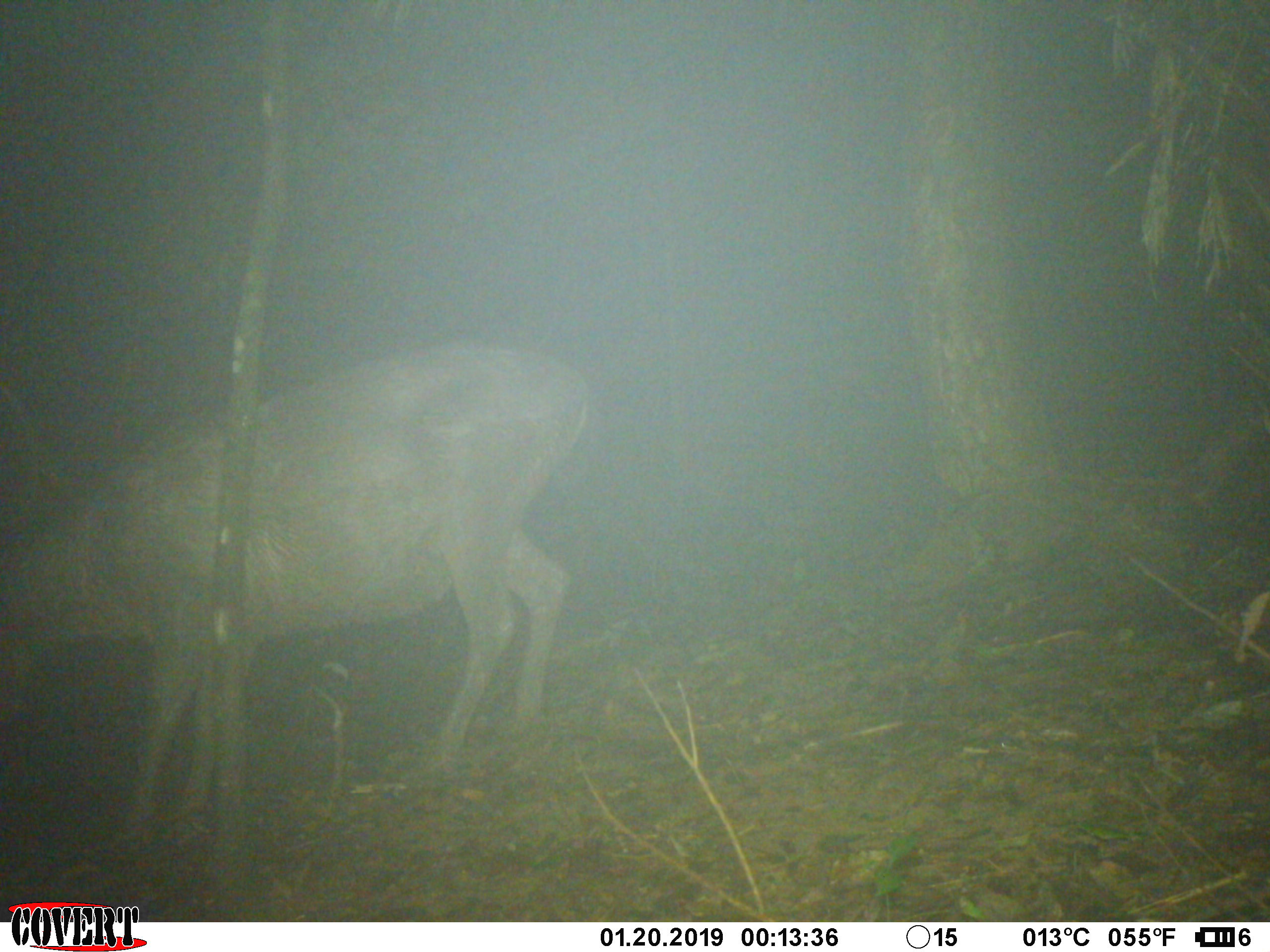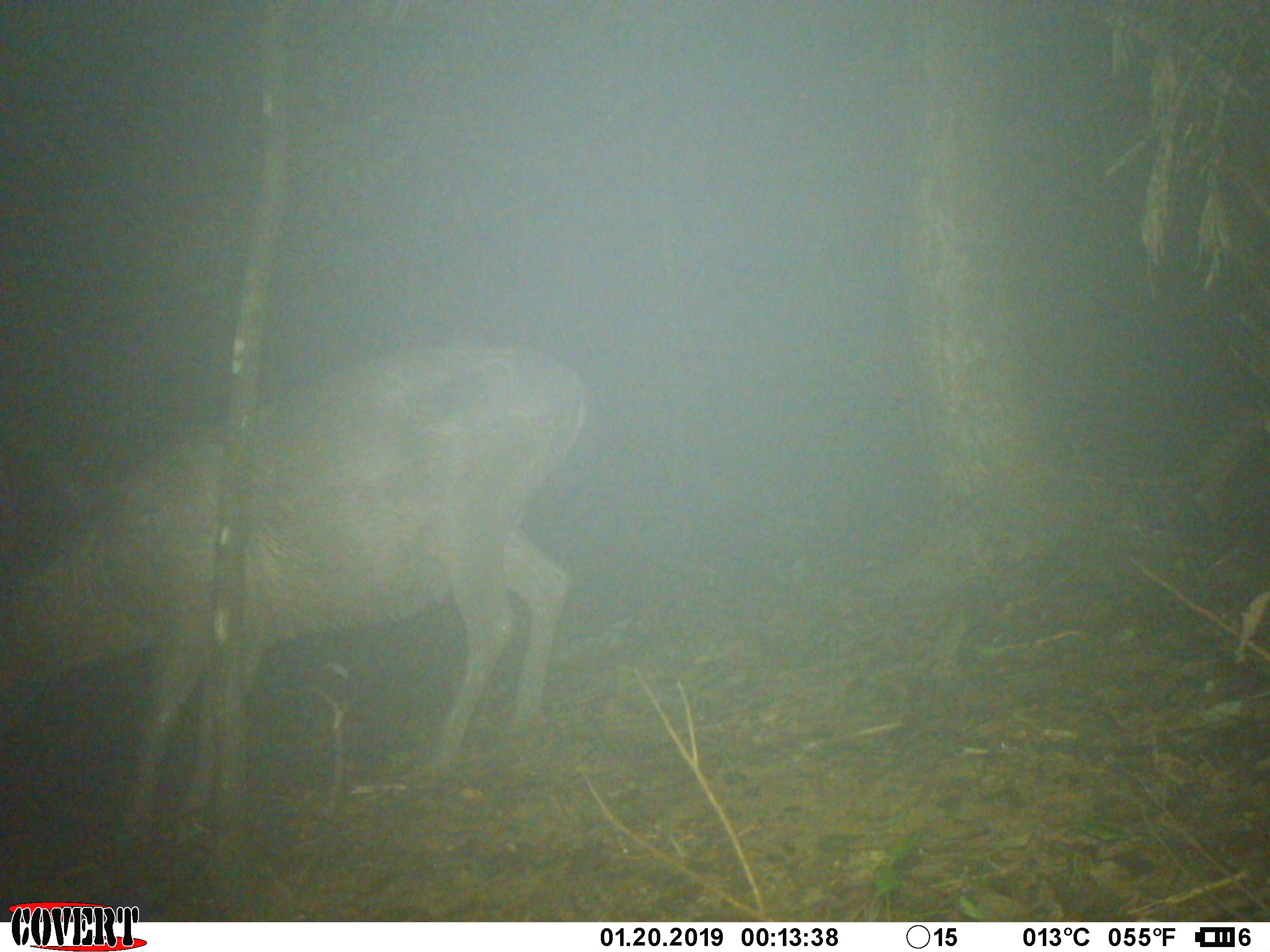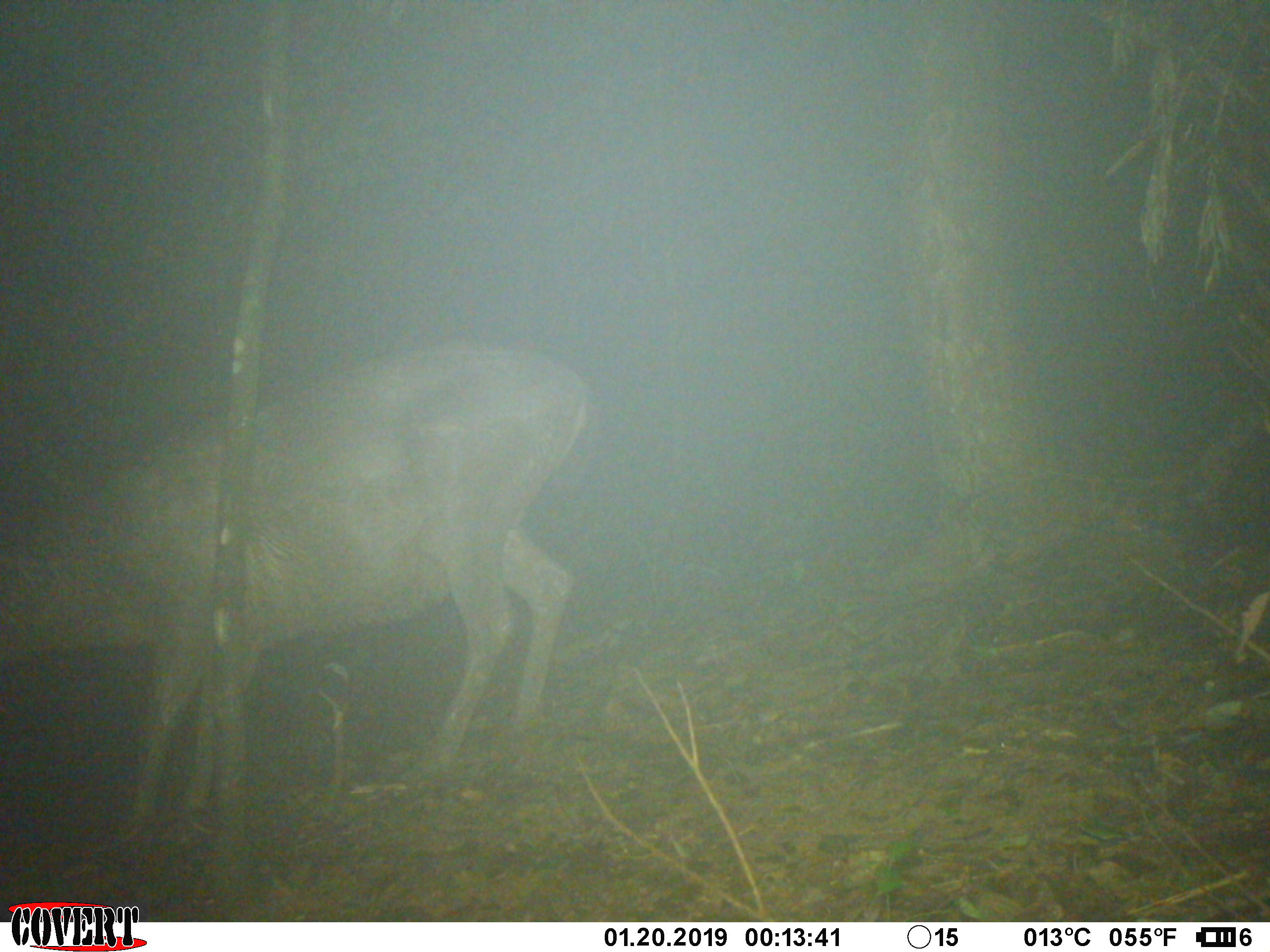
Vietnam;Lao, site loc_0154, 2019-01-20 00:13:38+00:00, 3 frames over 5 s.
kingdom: Animalia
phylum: Chordata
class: Mammalia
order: Artiodactyla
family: Cervidae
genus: Rusa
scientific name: Rusa unicolor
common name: sambar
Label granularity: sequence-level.